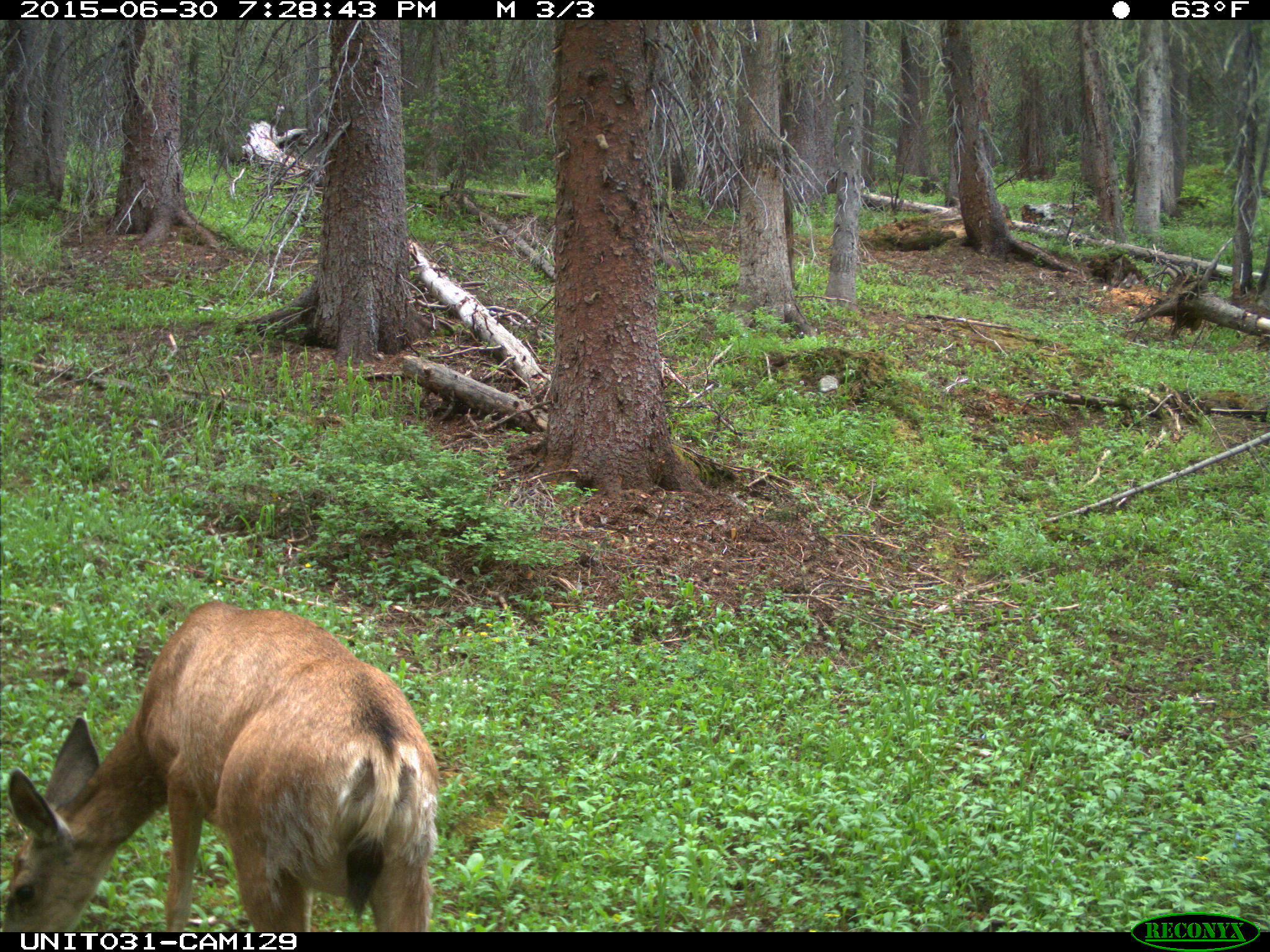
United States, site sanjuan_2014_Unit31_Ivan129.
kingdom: Animalia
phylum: Chordata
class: Mammalia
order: Artiodactyla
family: Cervidae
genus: Odocoileus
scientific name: Odocoileus hemionus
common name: mule deer